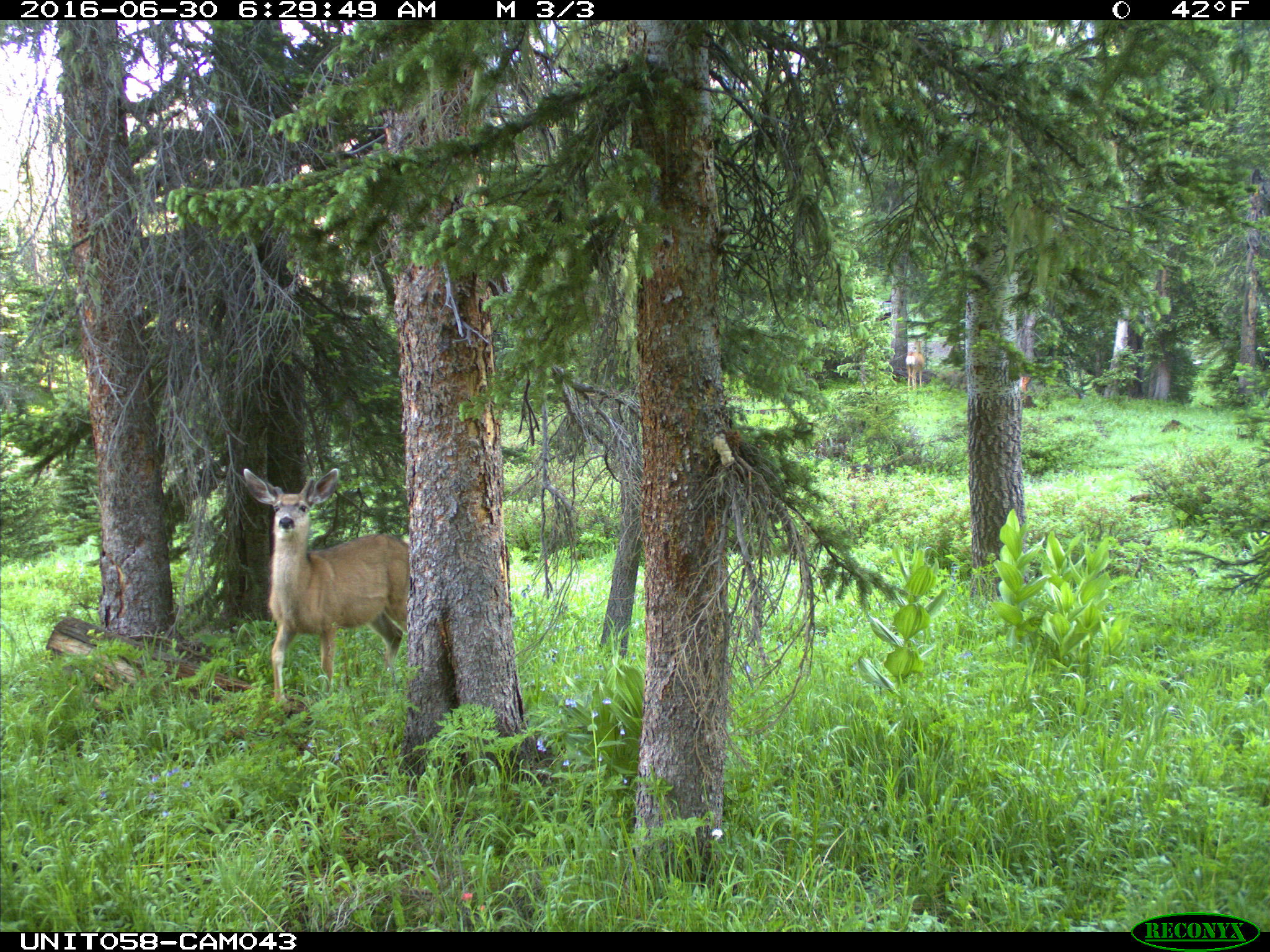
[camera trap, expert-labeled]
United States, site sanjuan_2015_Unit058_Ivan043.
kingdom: Animalia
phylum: Chordata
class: Mammalia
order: Artiodactyla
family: Cervidae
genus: Odocoileus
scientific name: Odocoileus hemionus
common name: mule deer